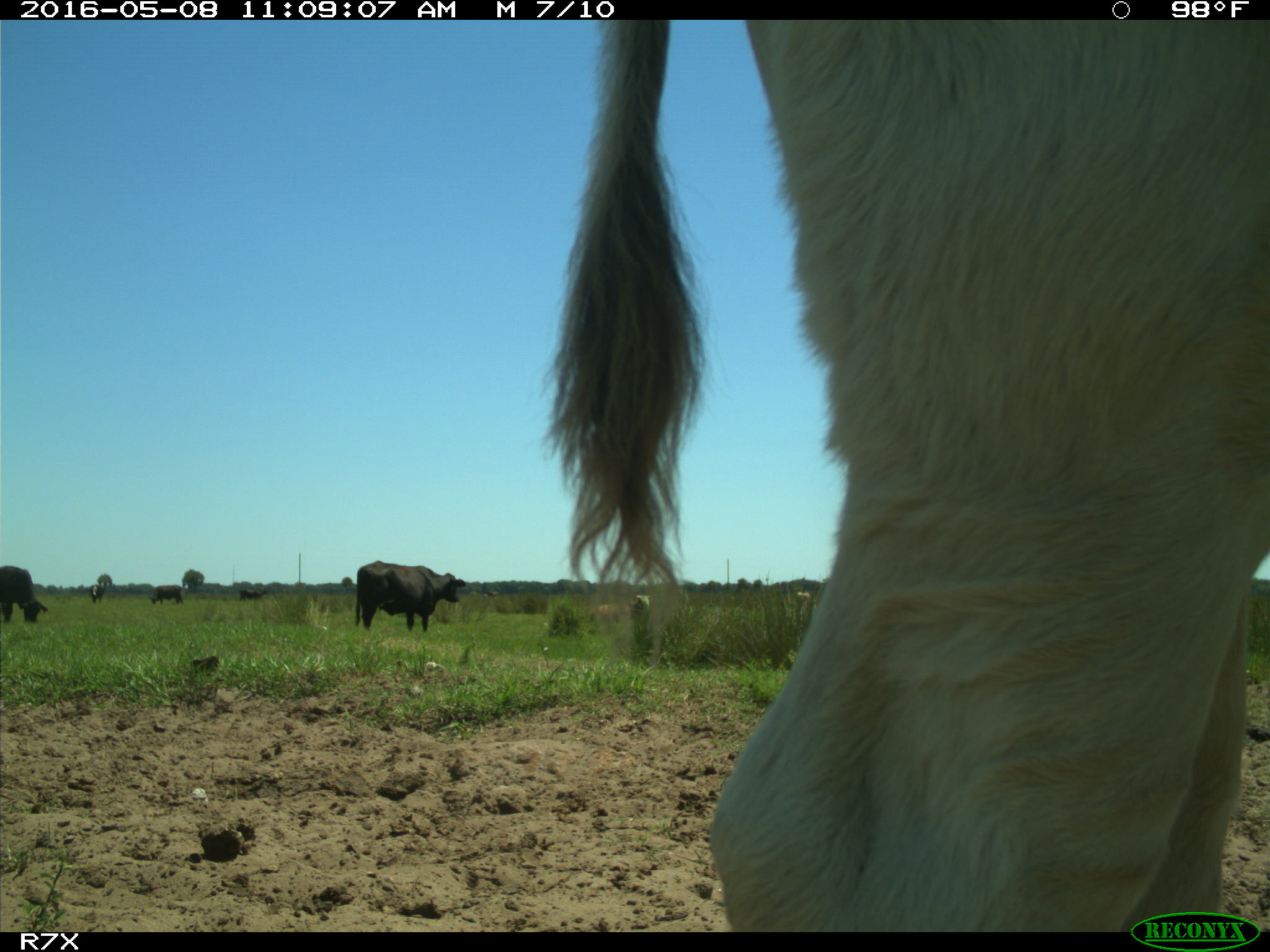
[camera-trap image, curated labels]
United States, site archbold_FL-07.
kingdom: Animalia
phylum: Chordata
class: Mammalia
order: Artiodactyla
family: Bovidae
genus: Bos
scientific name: Bos taurus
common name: domestic cow